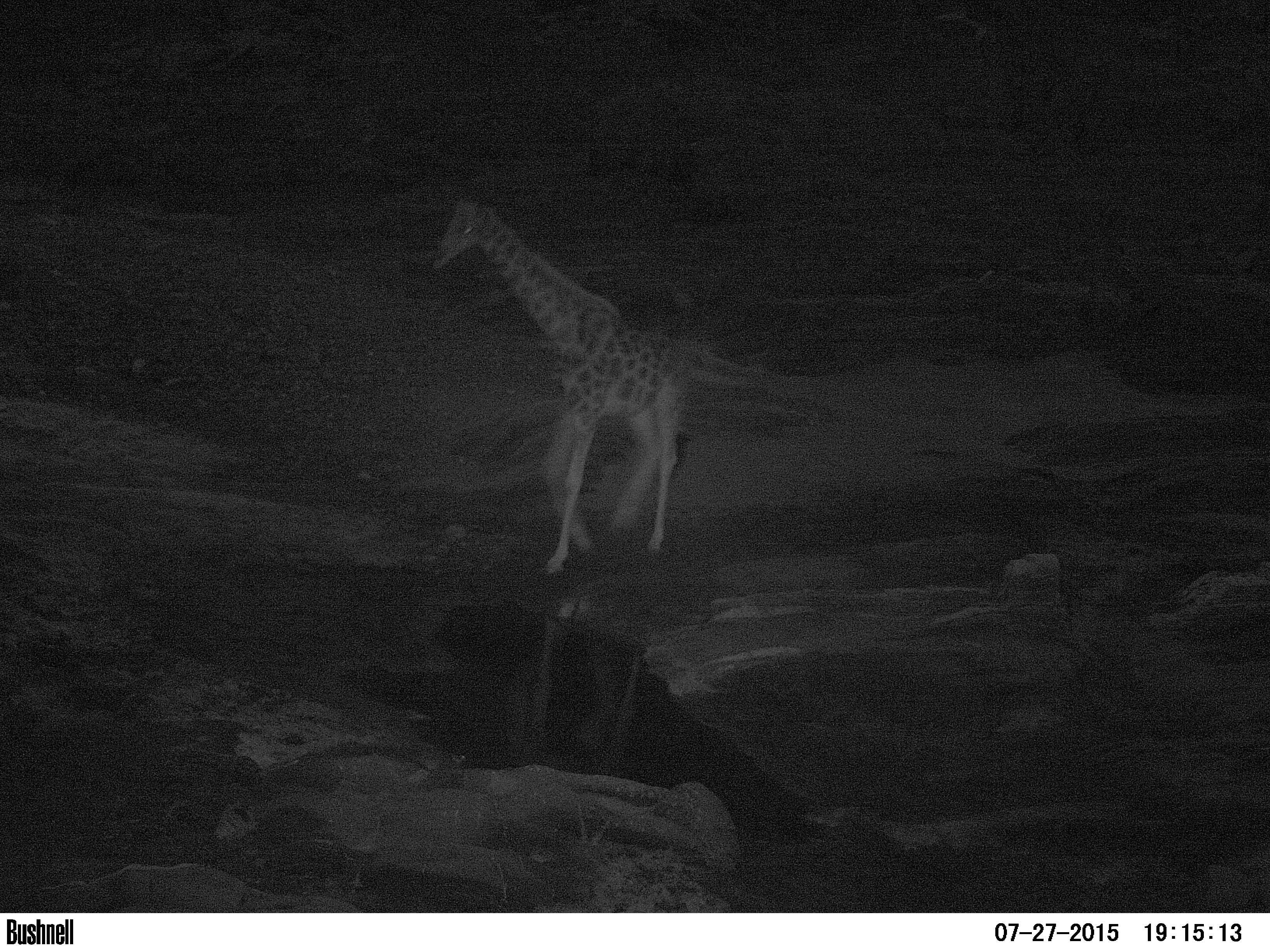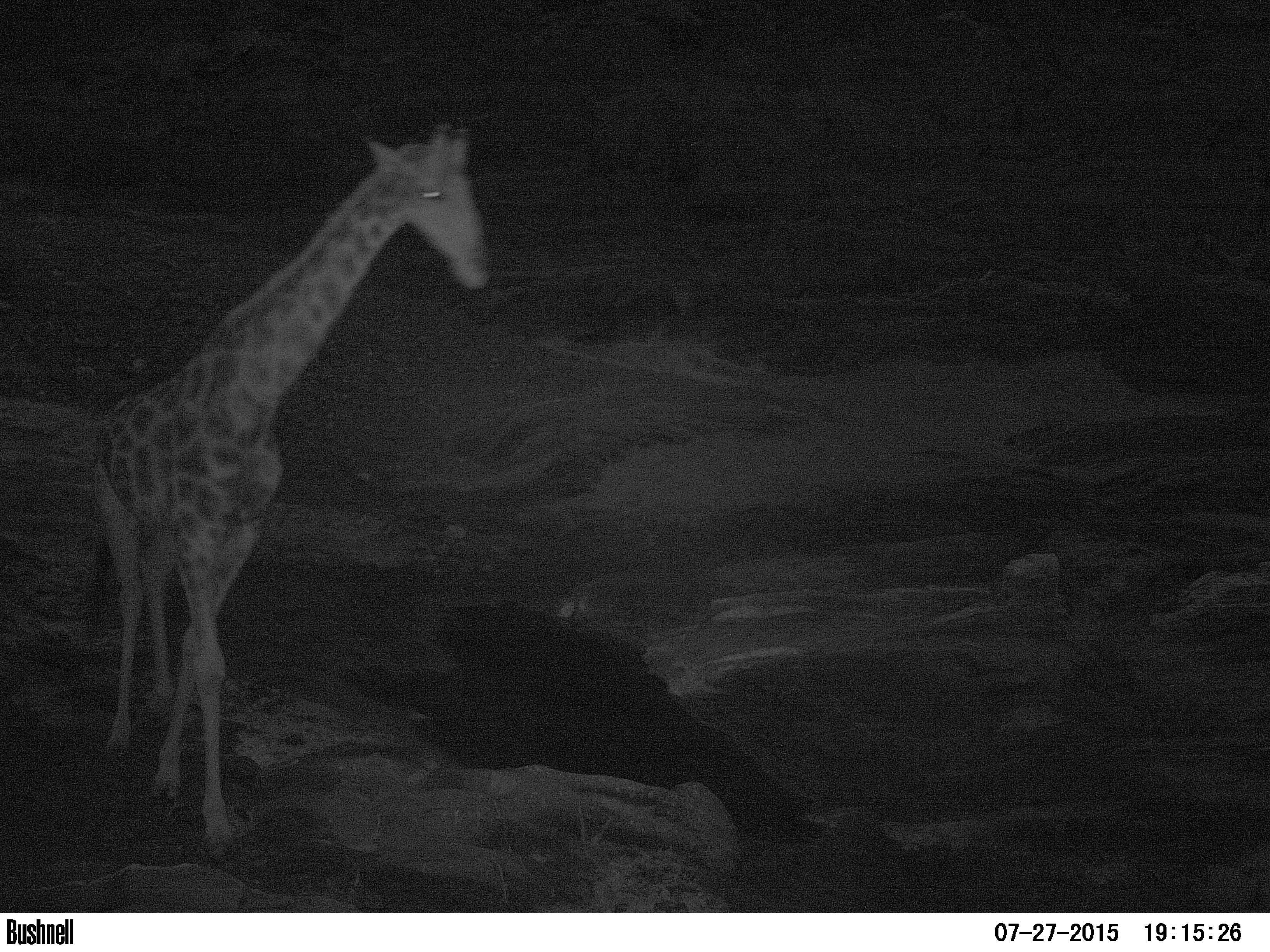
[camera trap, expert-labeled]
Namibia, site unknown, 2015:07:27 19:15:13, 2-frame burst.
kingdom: Animalia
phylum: Chordata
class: Mammalia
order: Artiodactyla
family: Giraffidae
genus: Giraffa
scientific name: Giraffa camelopardalis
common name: giraffe